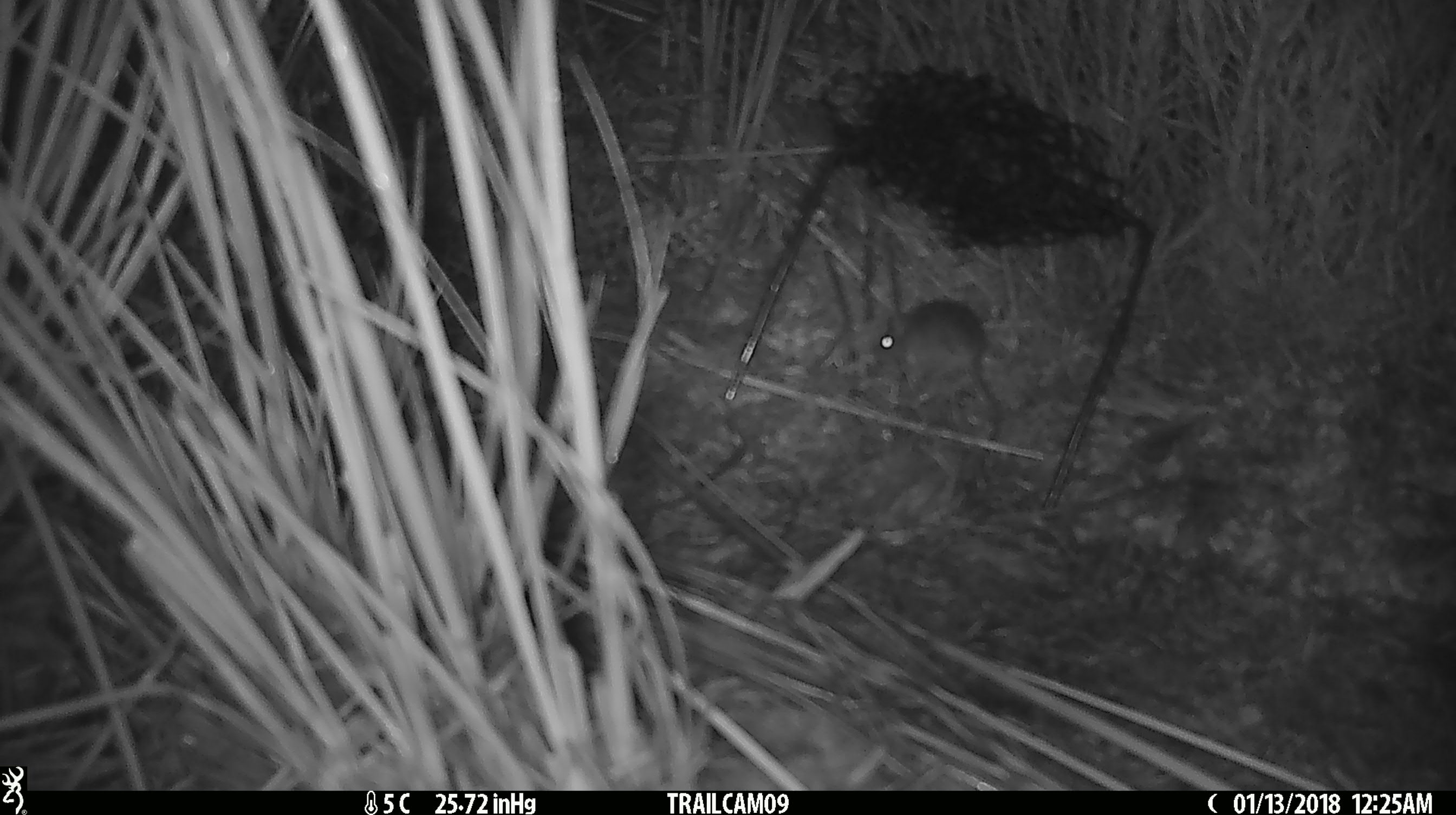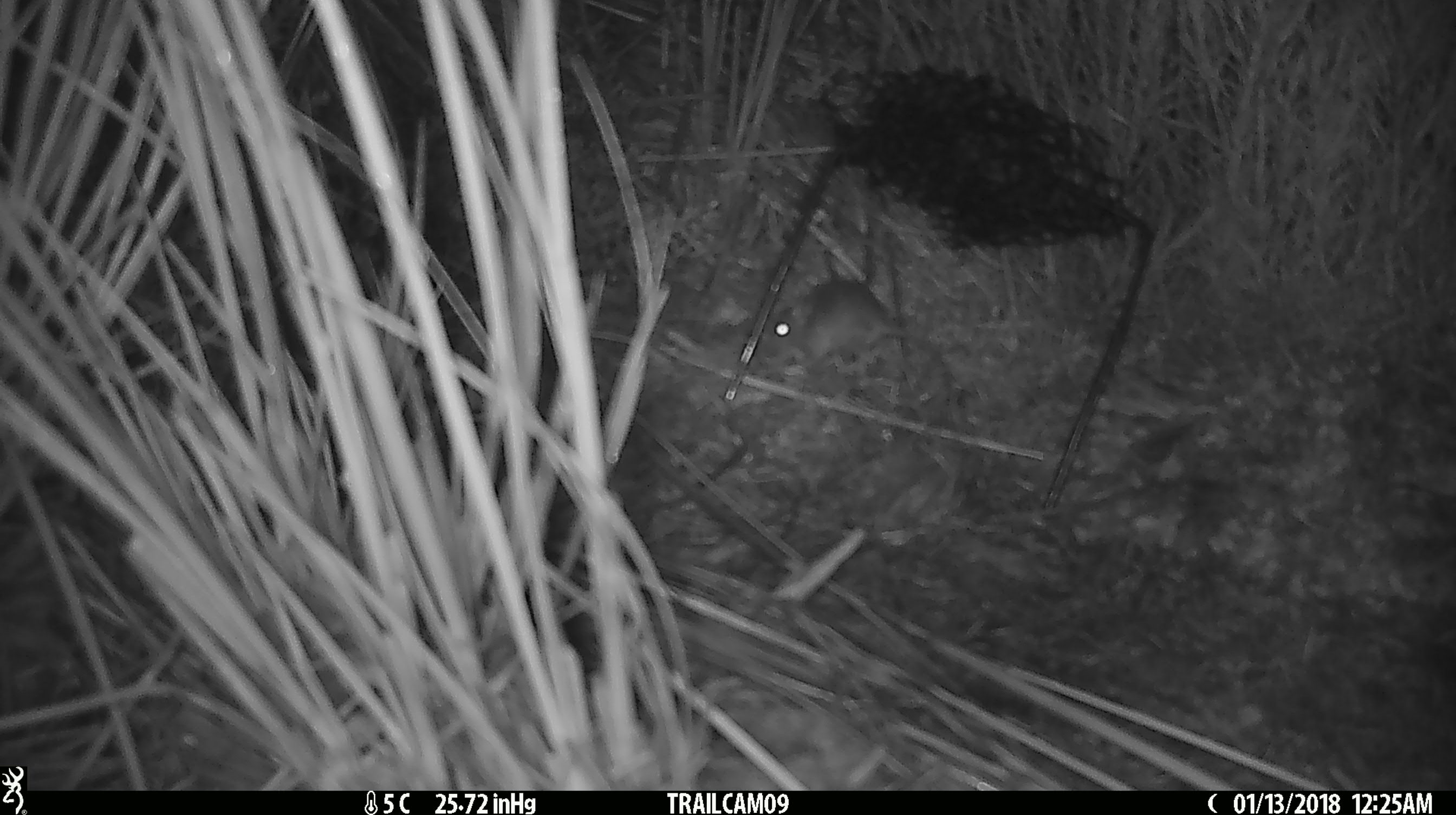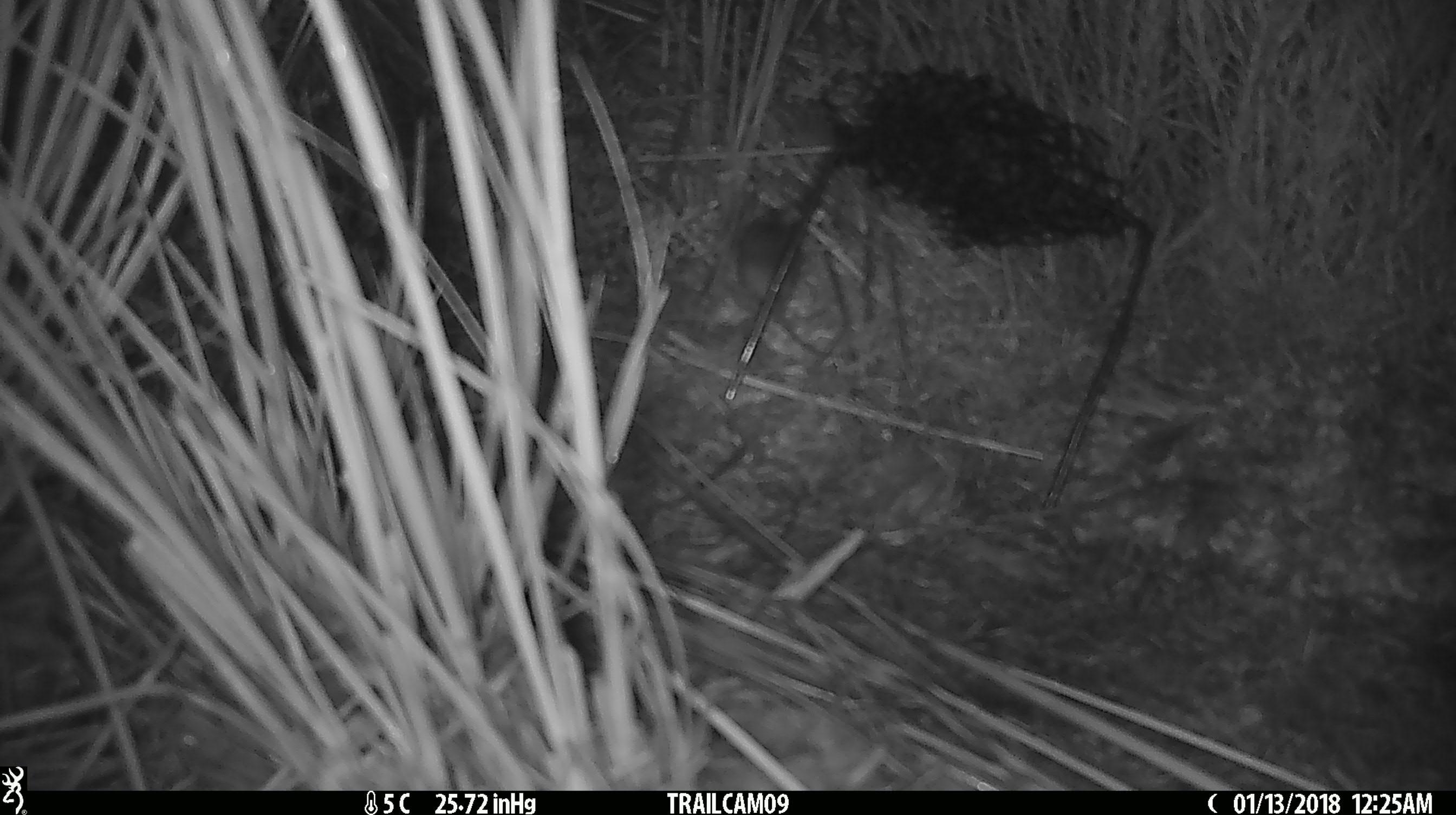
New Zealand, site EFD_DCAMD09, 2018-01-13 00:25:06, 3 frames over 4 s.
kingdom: Animalia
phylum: Chordata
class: Mammalia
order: Rodentia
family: Muridae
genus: Mus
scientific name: Mus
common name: mouse